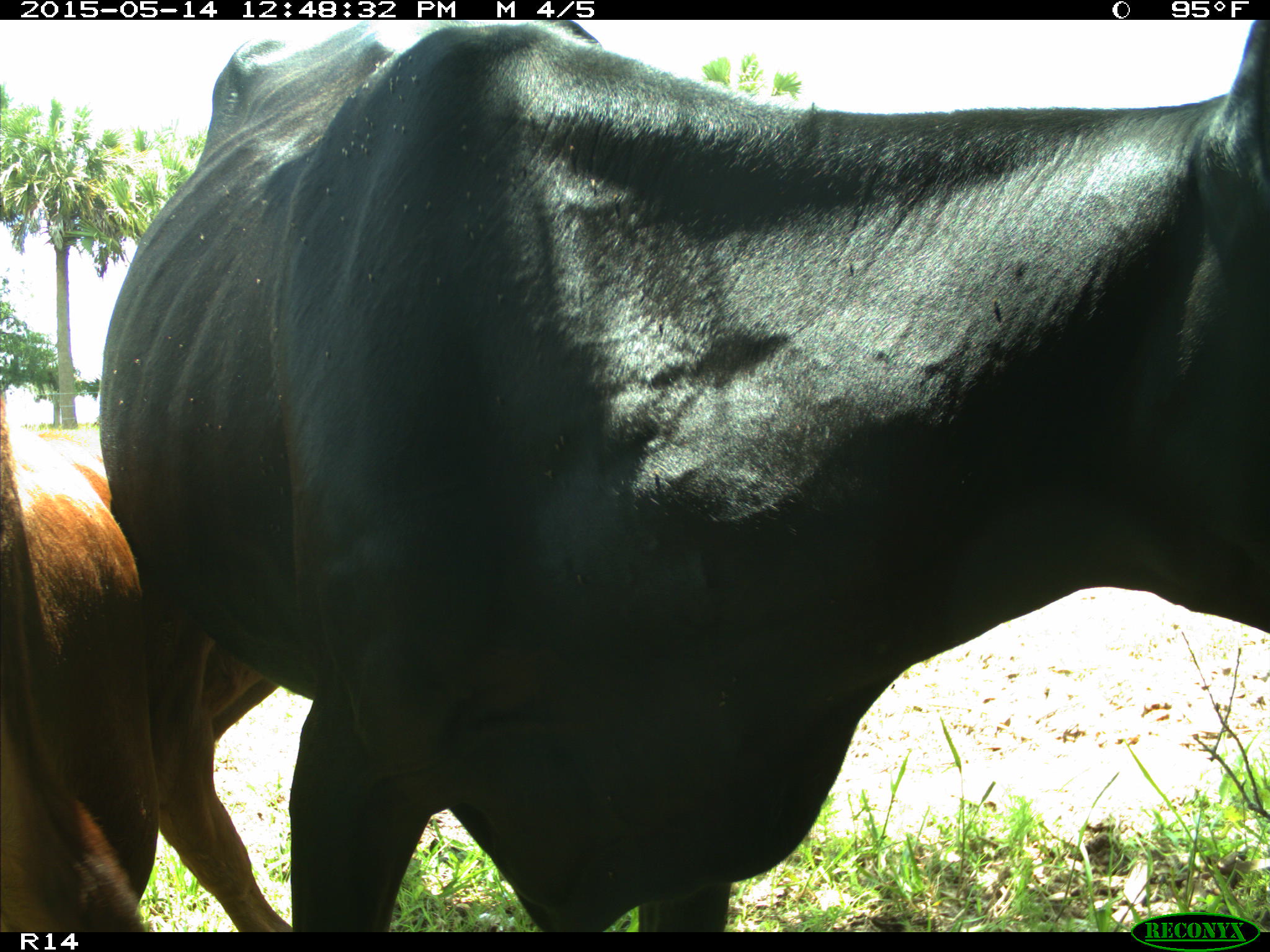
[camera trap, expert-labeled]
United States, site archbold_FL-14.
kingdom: Animalia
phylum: Chordata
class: Mammalia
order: Artiodactyla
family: Bovidae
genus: Bos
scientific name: Bos taurus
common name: domestic cow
Bos taurus (domestic cow).